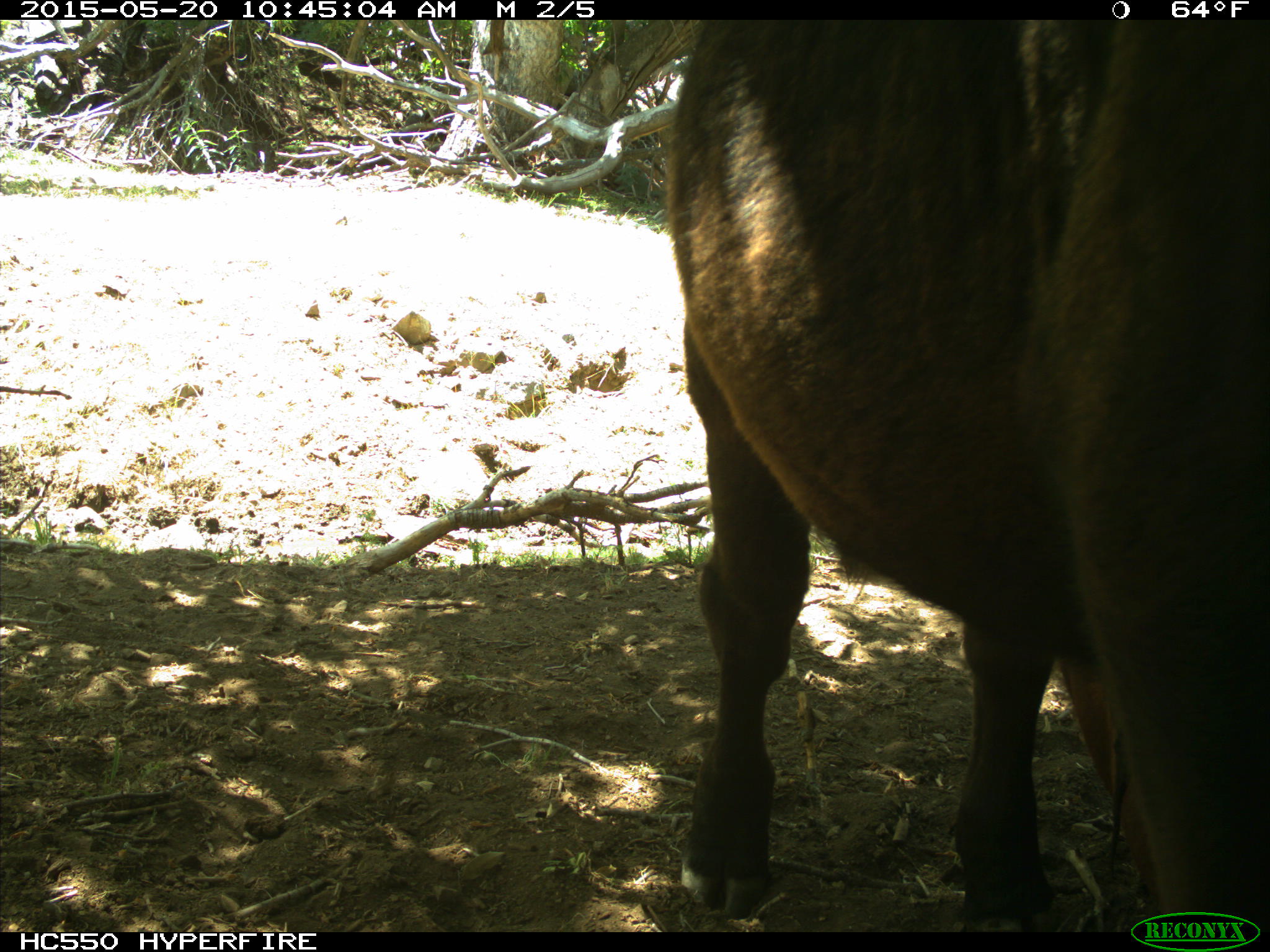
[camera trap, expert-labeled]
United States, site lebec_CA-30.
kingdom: Animalia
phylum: Chordata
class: Mammalia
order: Artiodactyla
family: Bovidae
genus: Bos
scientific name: Bos taurus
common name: domestic cow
Bos taurus (domestic cow).